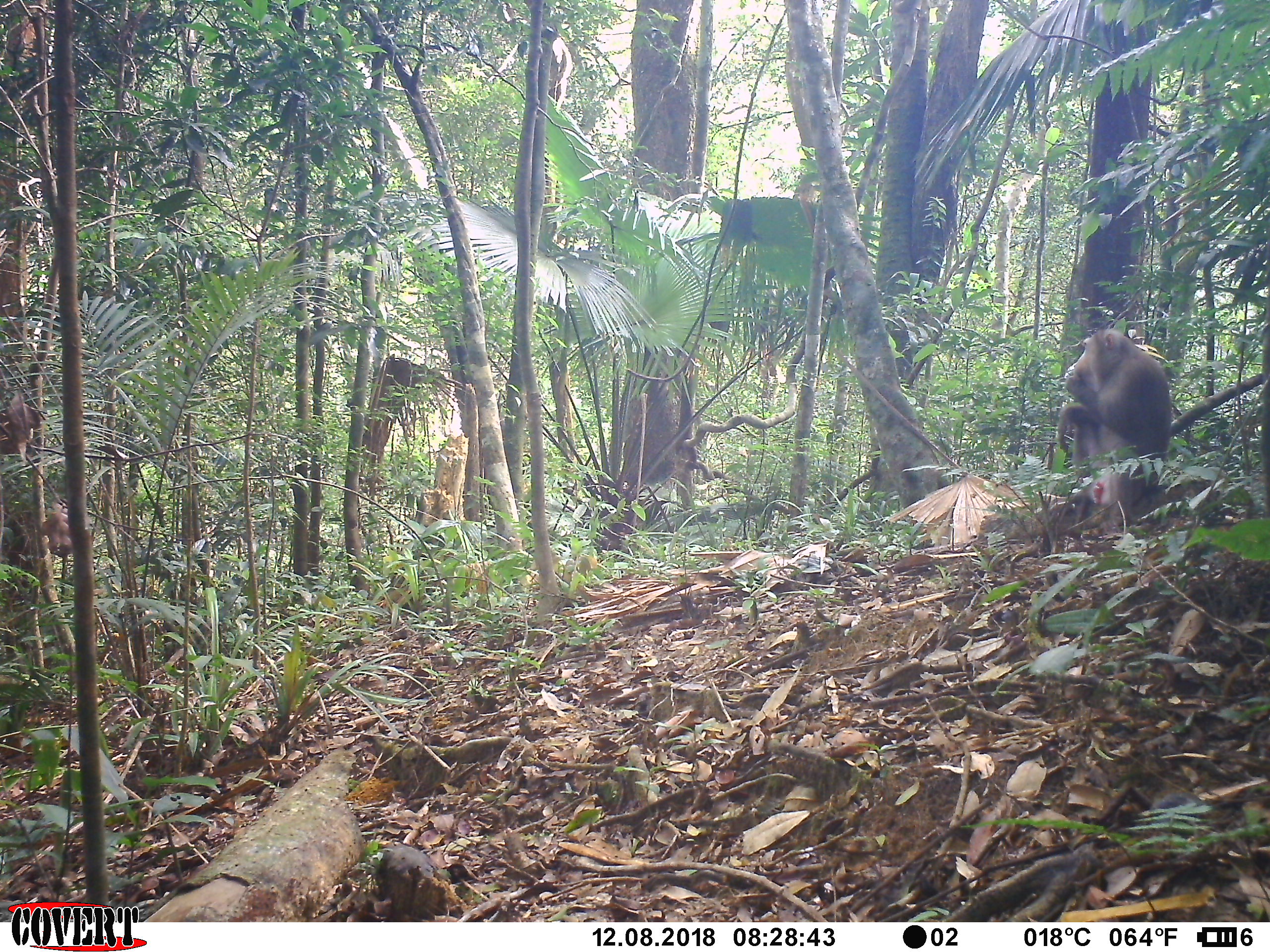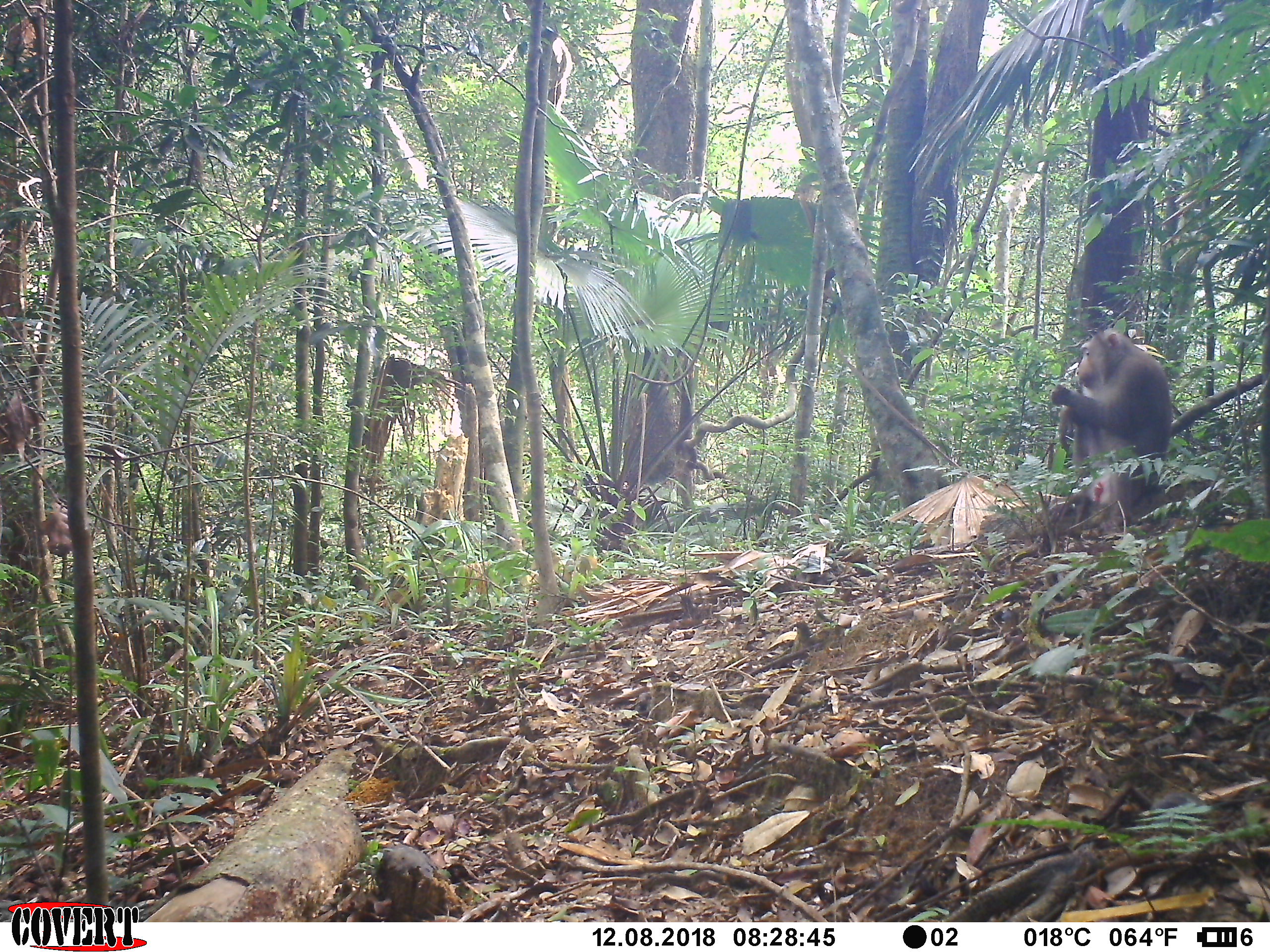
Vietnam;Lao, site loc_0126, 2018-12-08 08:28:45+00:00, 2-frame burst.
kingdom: Animalia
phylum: Chordata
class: Mammalia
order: Primates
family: Cercopithecidae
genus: Macaca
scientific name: Macaca nemestrina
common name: pig-tailed macaque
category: pig tailed macaque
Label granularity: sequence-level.